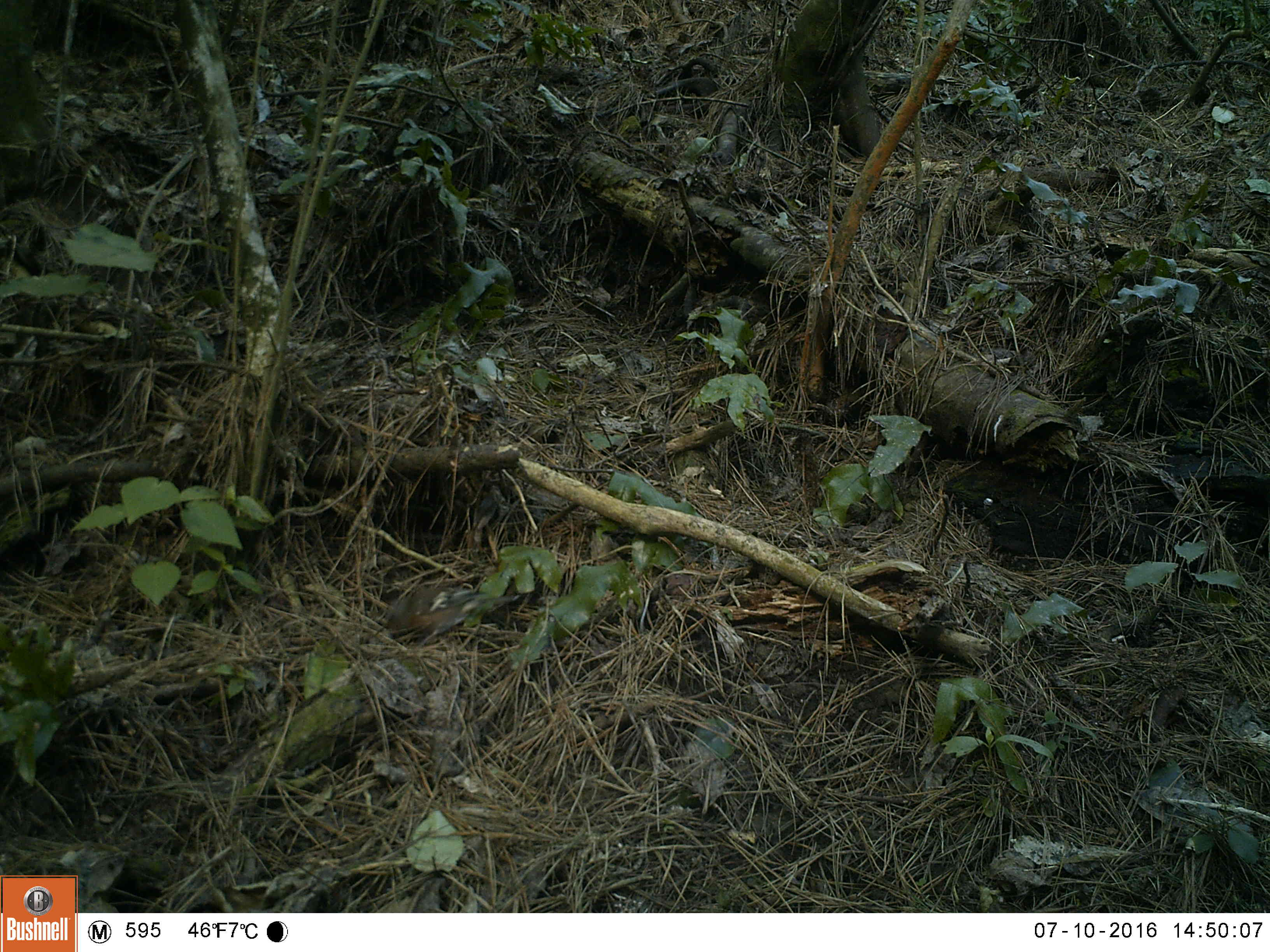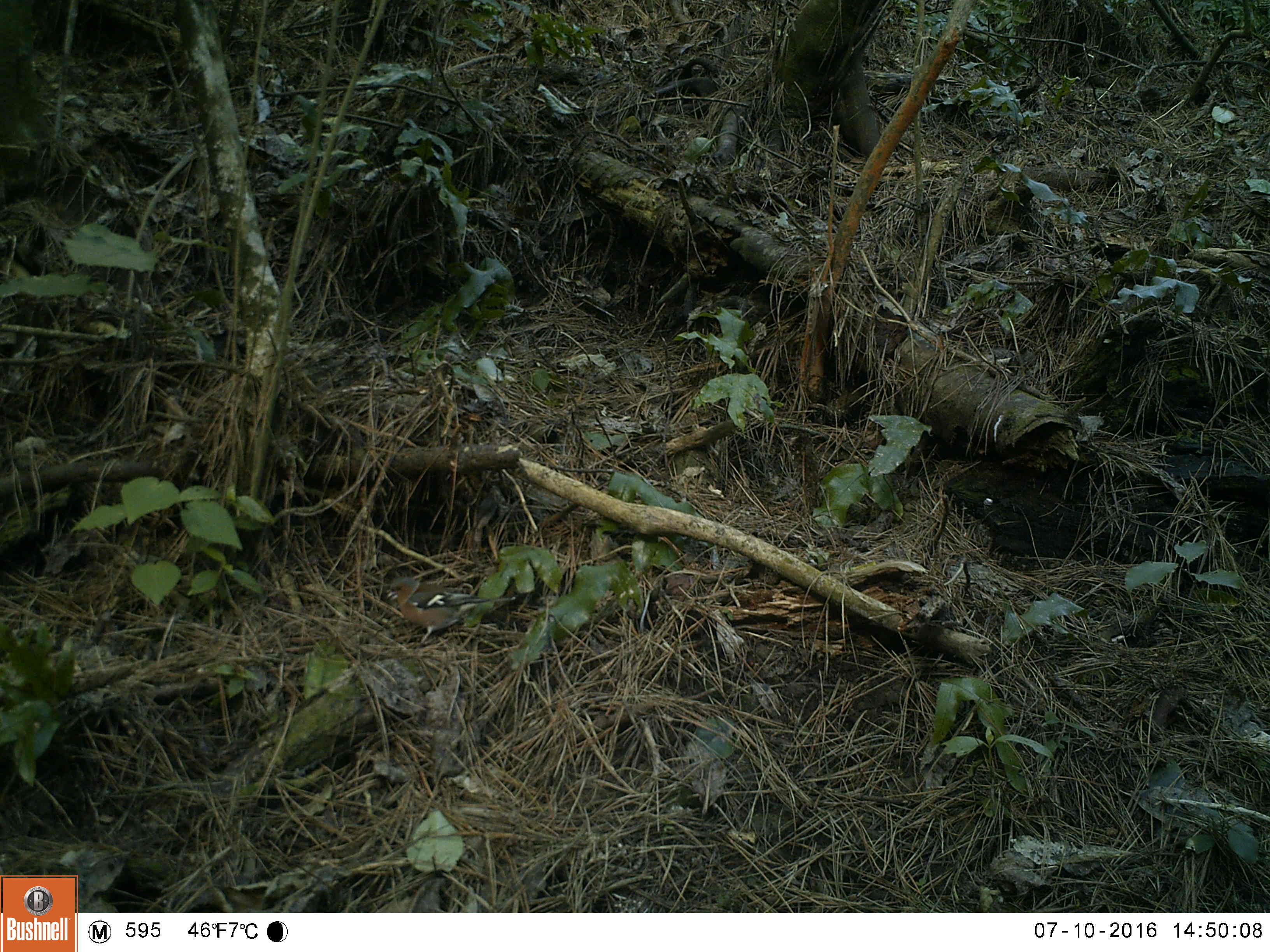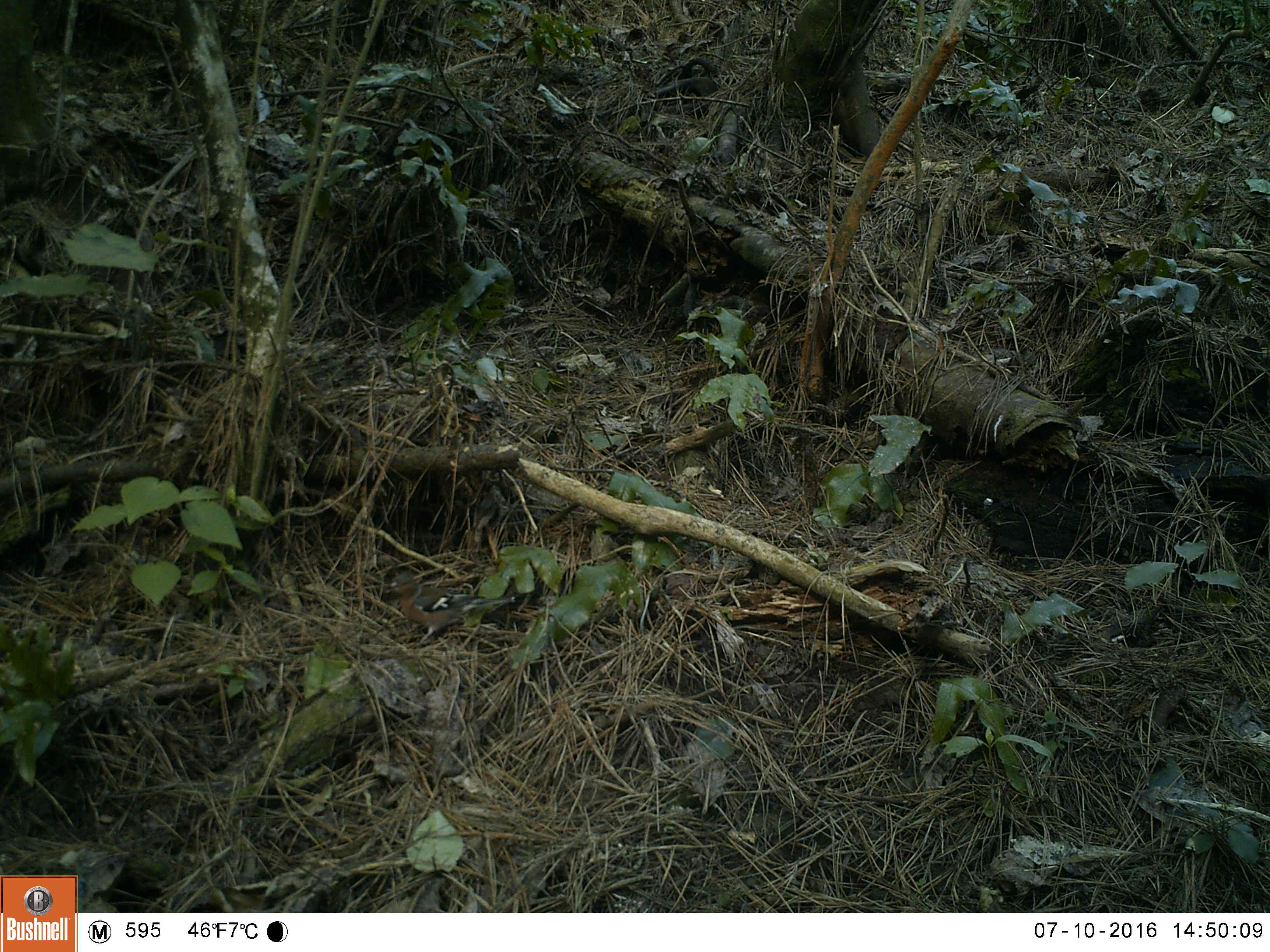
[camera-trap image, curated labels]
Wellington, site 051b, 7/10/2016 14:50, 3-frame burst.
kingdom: Animalia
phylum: Chordata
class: Aves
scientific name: Aves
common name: bird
Bird (Aves).